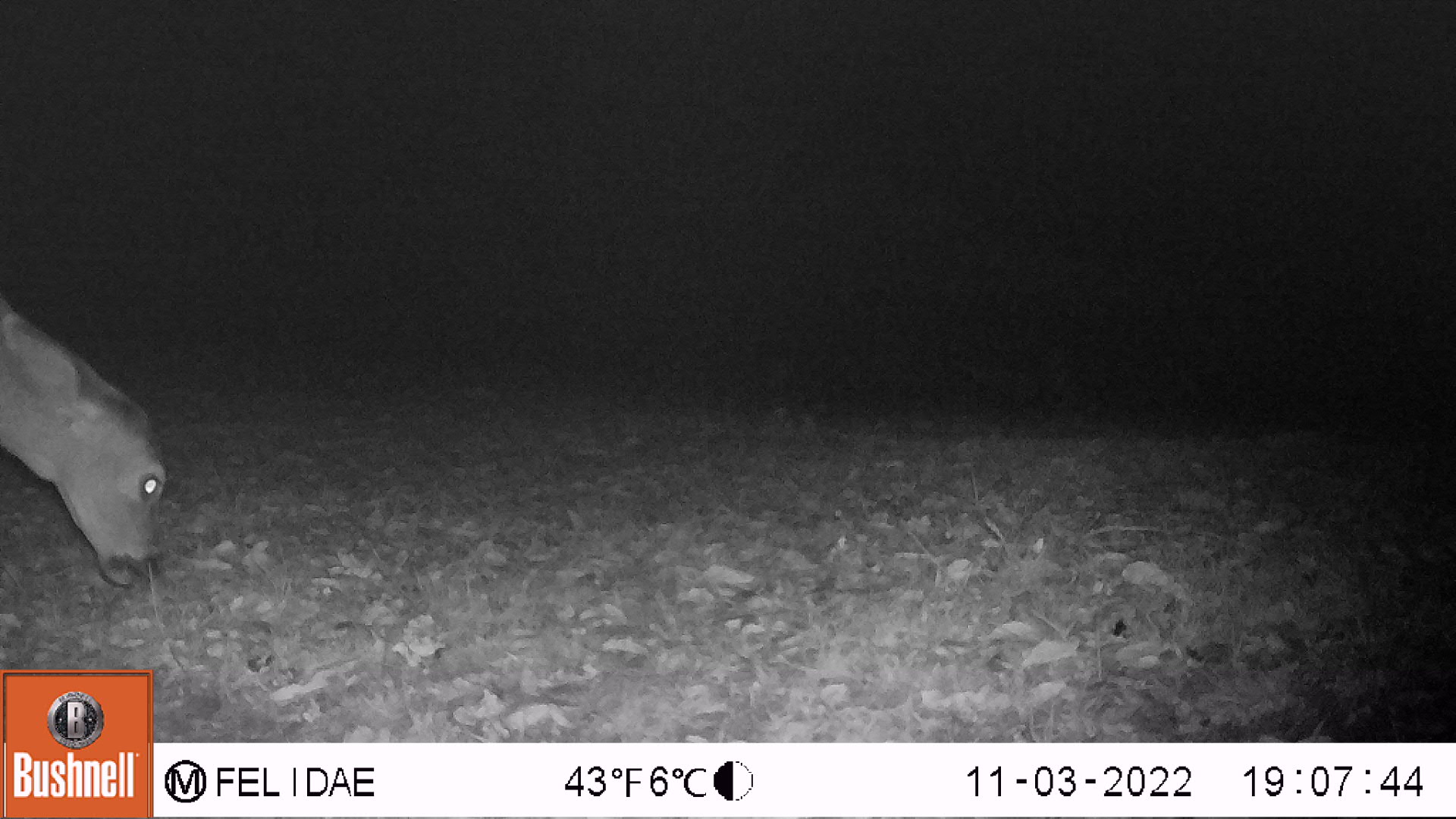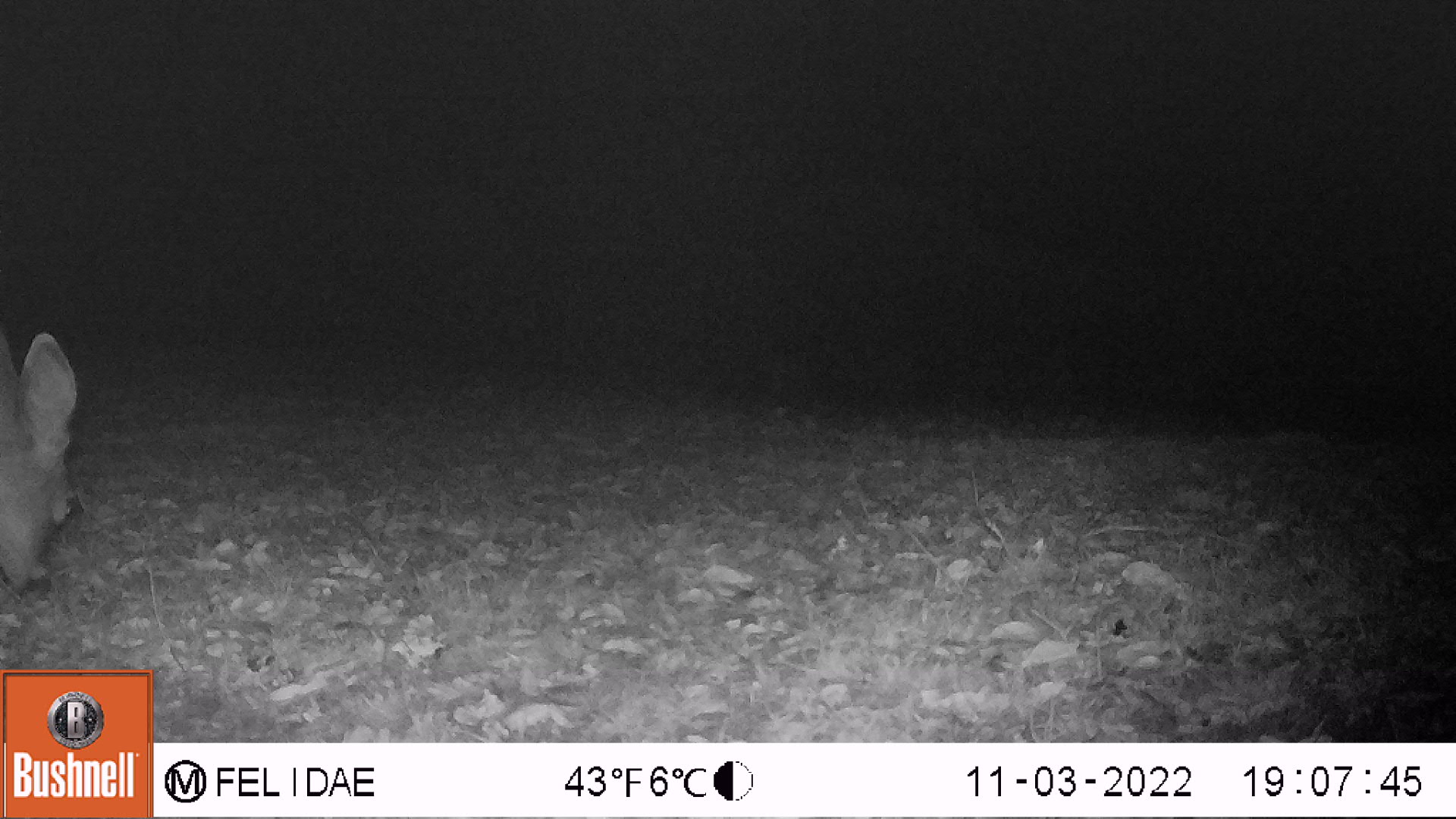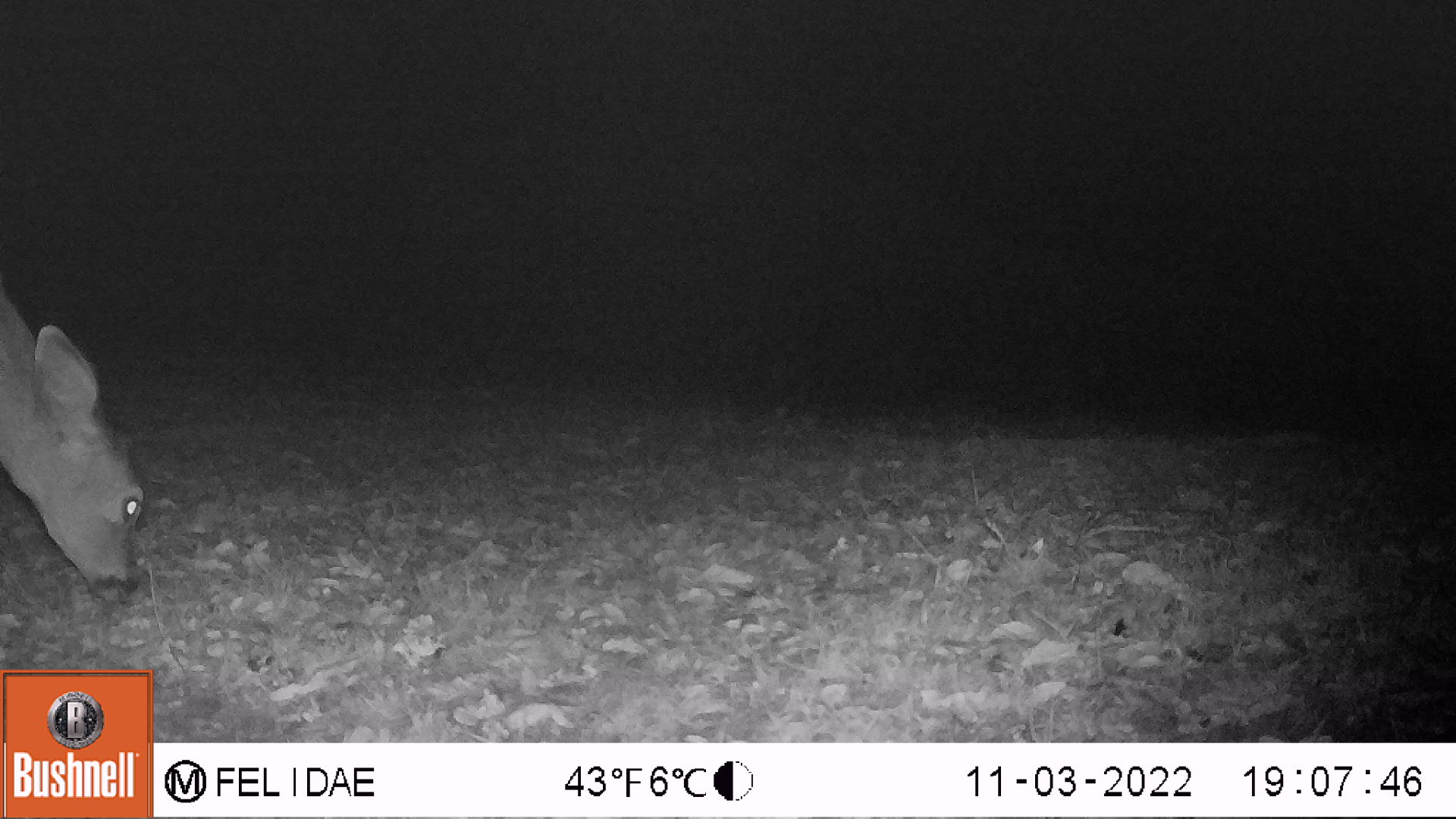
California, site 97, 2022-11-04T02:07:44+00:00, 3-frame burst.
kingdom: Animalia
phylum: Chordata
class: Mammalia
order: Artiodactyla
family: Cervidae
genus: Odocoileus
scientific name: Odocoileus hemionus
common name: mule deer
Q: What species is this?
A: Mule deer (Odocoileus hemionus).